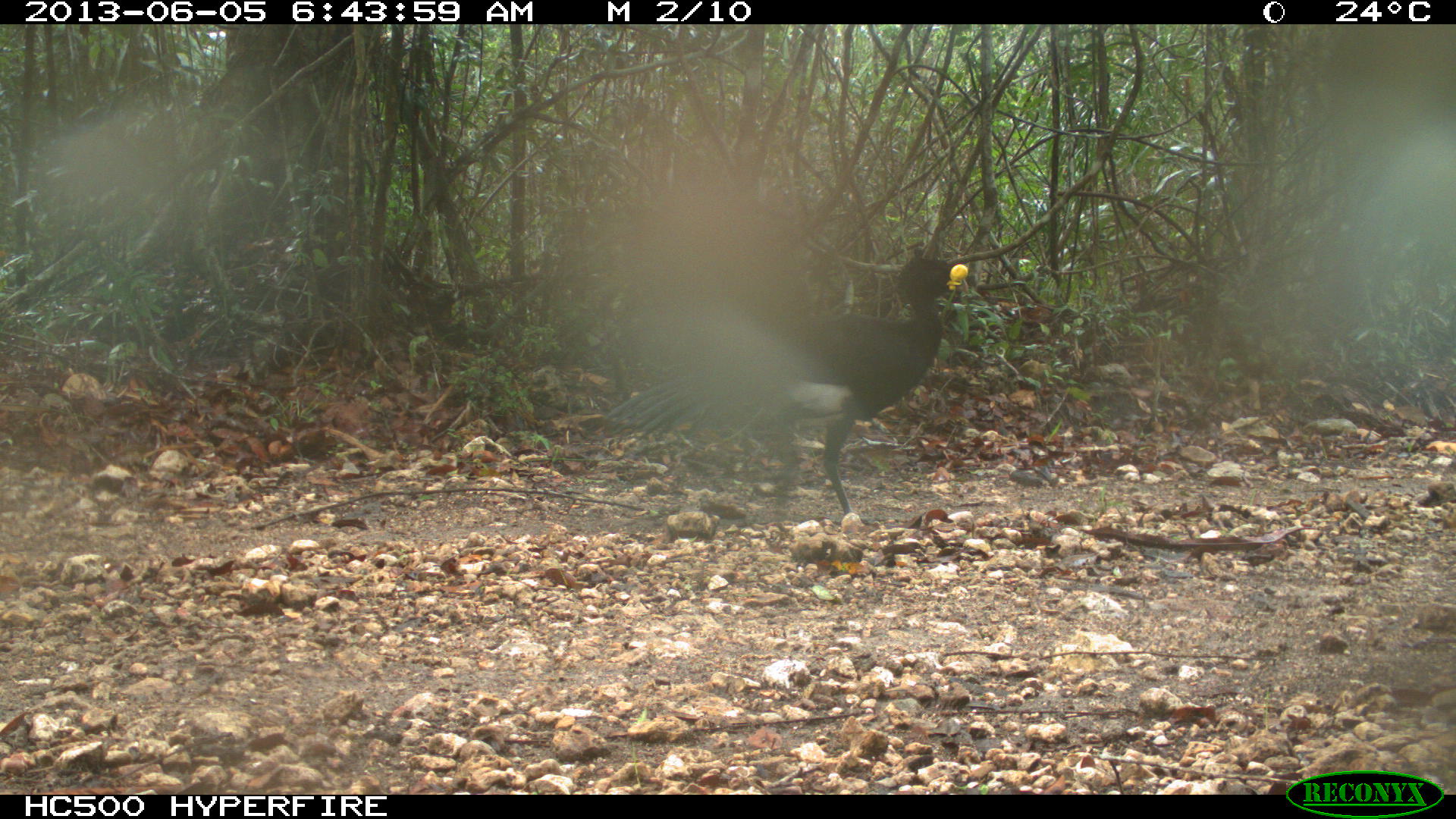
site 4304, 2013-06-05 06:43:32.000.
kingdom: Animalia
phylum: Chordata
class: Aves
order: Galliformes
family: Cracidae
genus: Crax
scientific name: Crax rubra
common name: great curassow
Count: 1.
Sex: male.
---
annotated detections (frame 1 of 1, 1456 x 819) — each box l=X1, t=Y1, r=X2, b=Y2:
crax rubra: l=587, t=257, r=966, b=520